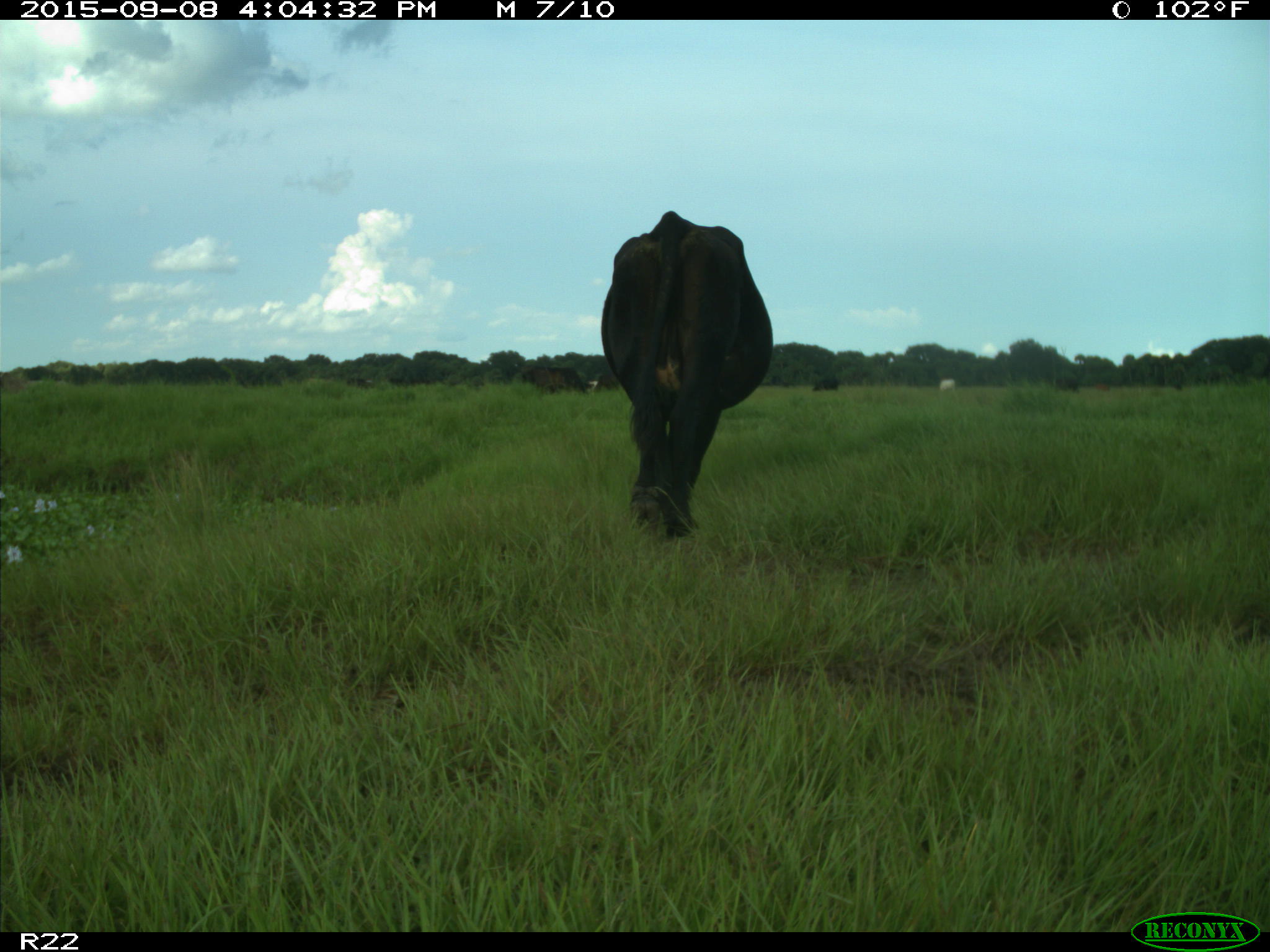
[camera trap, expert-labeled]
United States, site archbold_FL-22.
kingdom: Animalia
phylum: Chordata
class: Mammalia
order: Artiodactyla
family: Bovidae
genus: Bos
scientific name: Bos taurus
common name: domestic cow